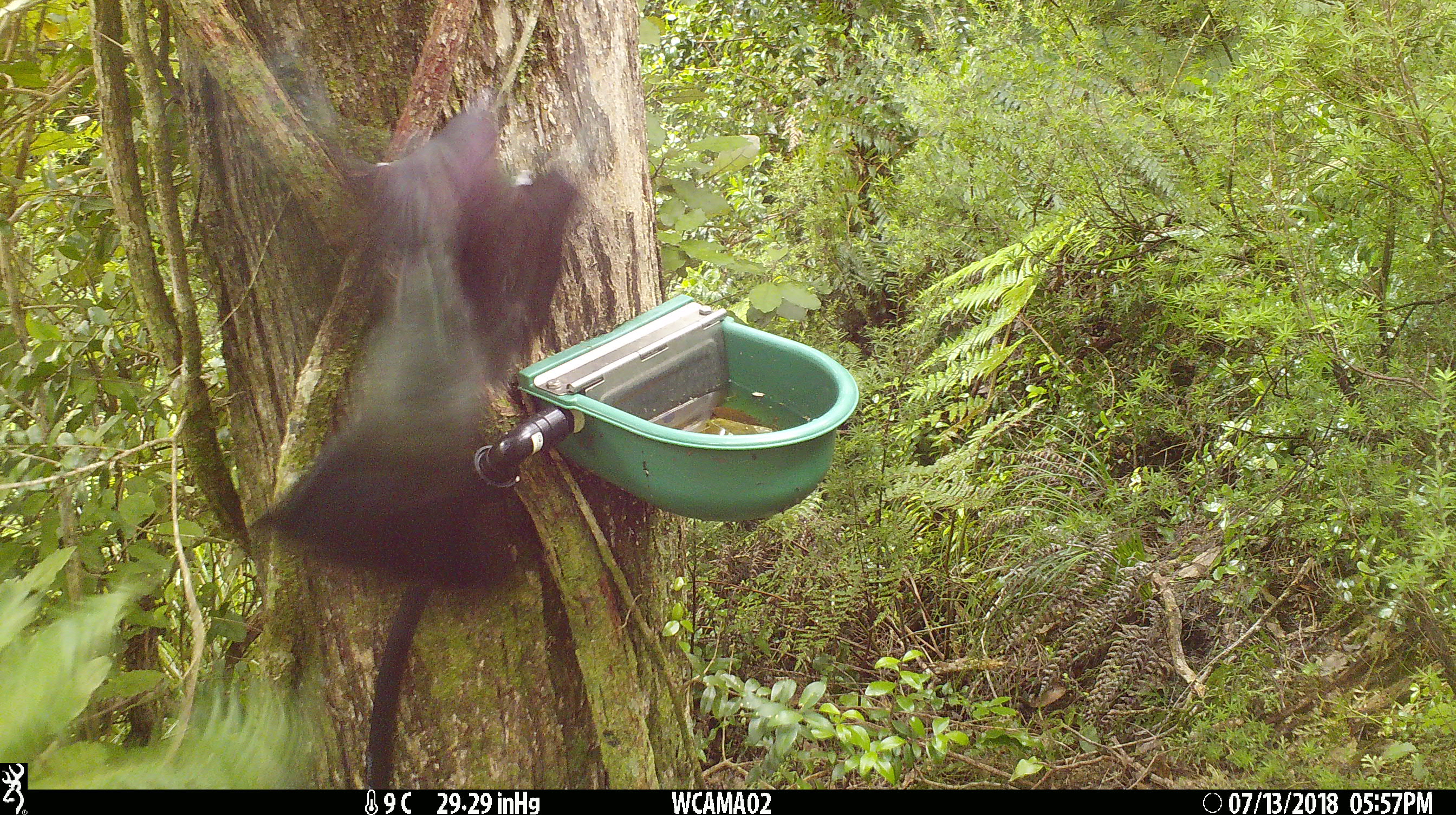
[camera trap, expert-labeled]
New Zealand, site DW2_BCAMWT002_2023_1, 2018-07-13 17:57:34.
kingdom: Animalia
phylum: Chordata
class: Aves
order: Columbiformes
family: Columbidae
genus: Hemiphaga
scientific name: Hemiphaga novaeseelandiae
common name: new zealand pigeon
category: kereru